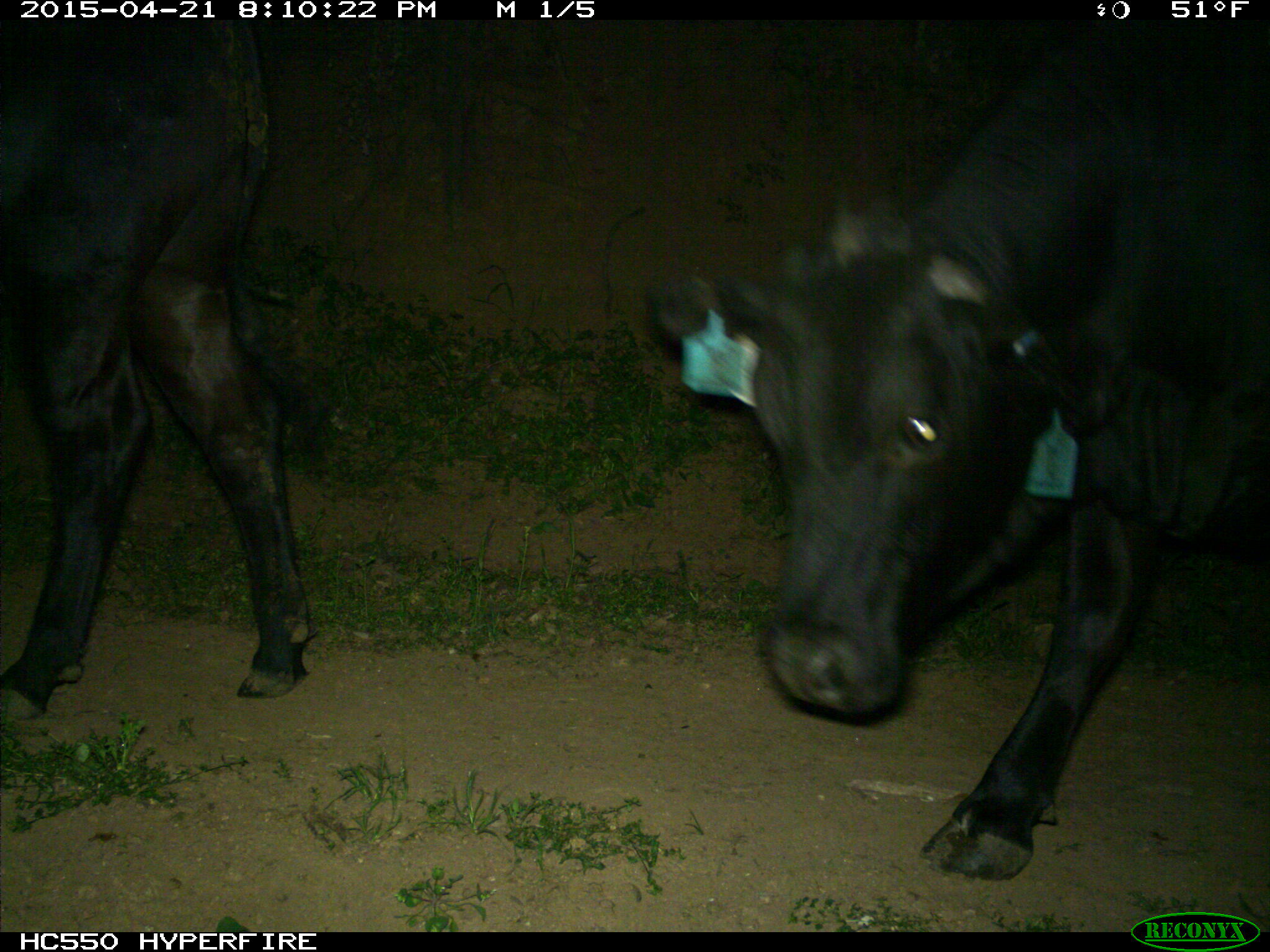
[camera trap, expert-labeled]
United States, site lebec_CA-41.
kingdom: Animalia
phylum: Chordata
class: Mammalia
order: Artiodactyla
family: Bovidae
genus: Bos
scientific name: Bos taurus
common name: domestic cow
Bos taurus (domestic cow).